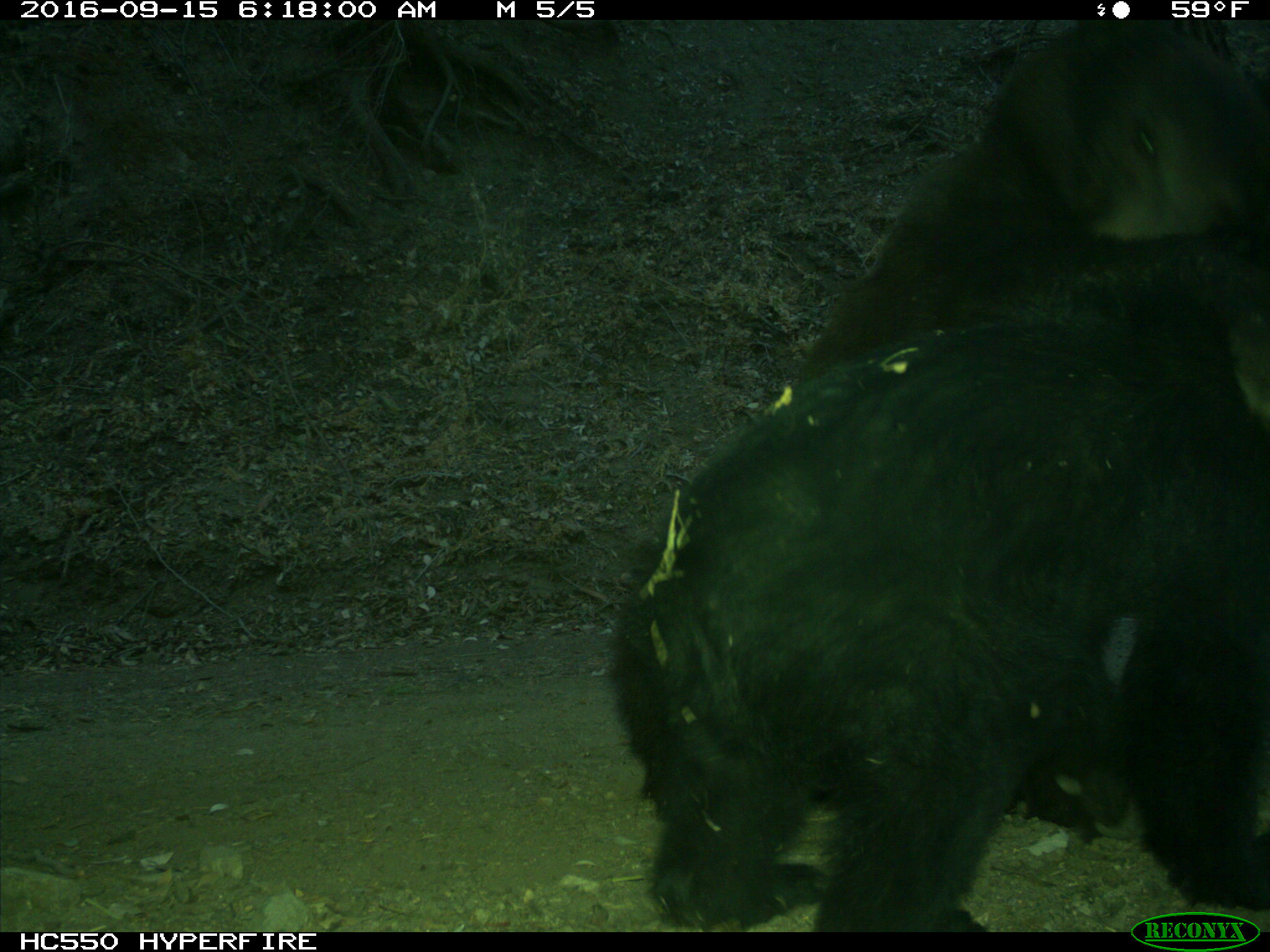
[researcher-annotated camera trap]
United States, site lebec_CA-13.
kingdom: Animalia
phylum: Chordata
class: Mammalia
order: Carnivora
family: Ursidae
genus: Ursus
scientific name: Ursus americanus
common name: american black bear